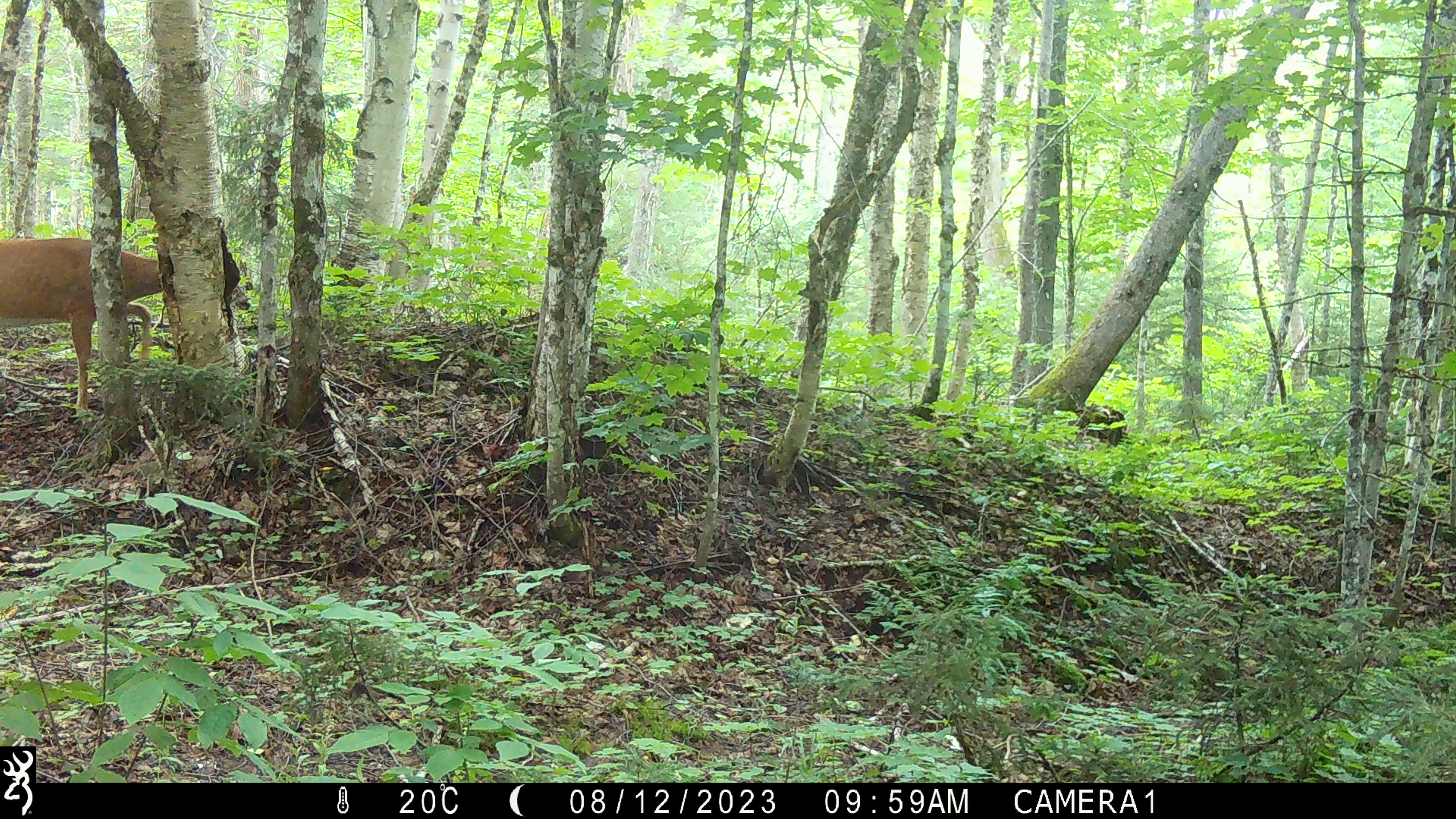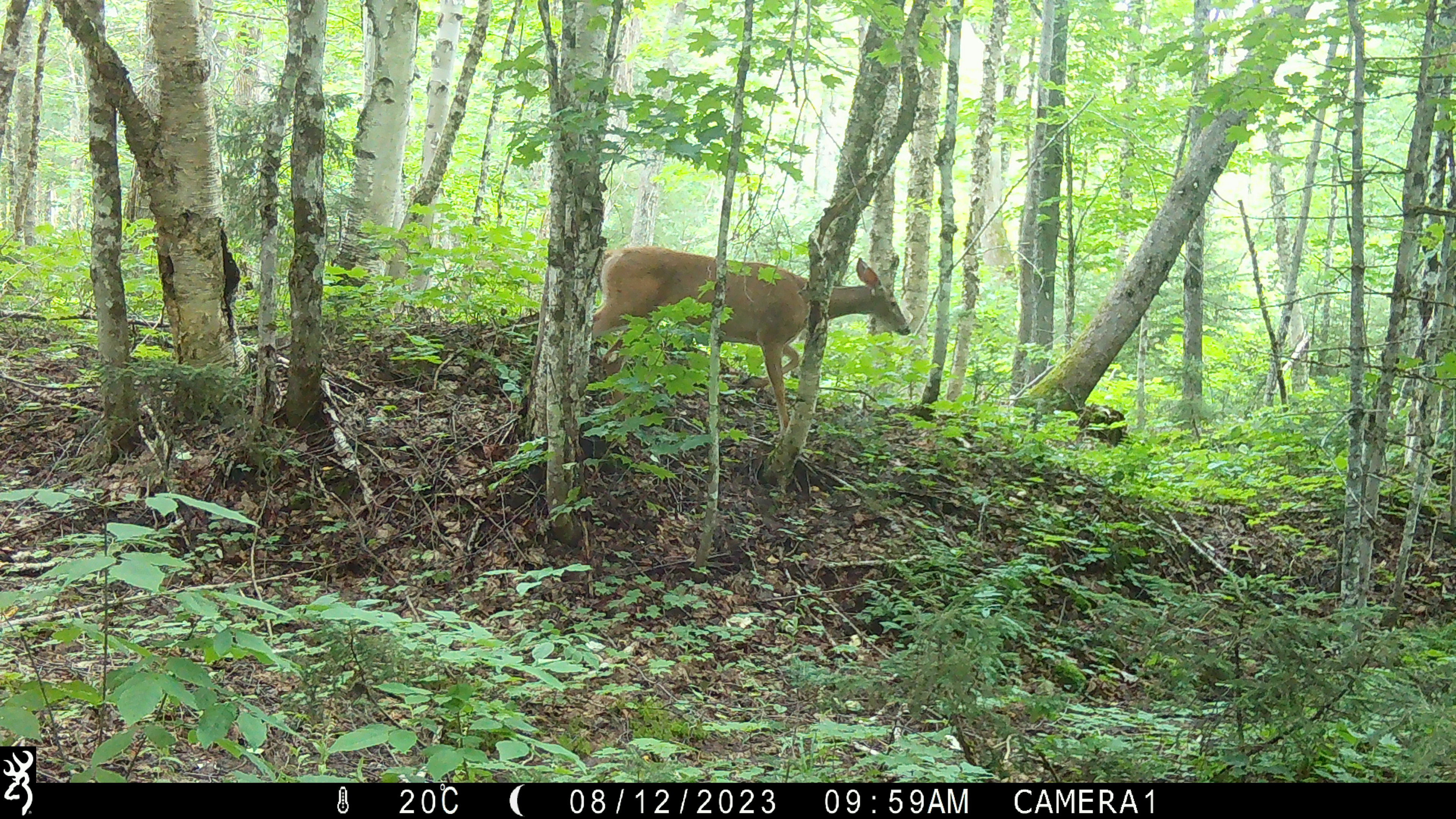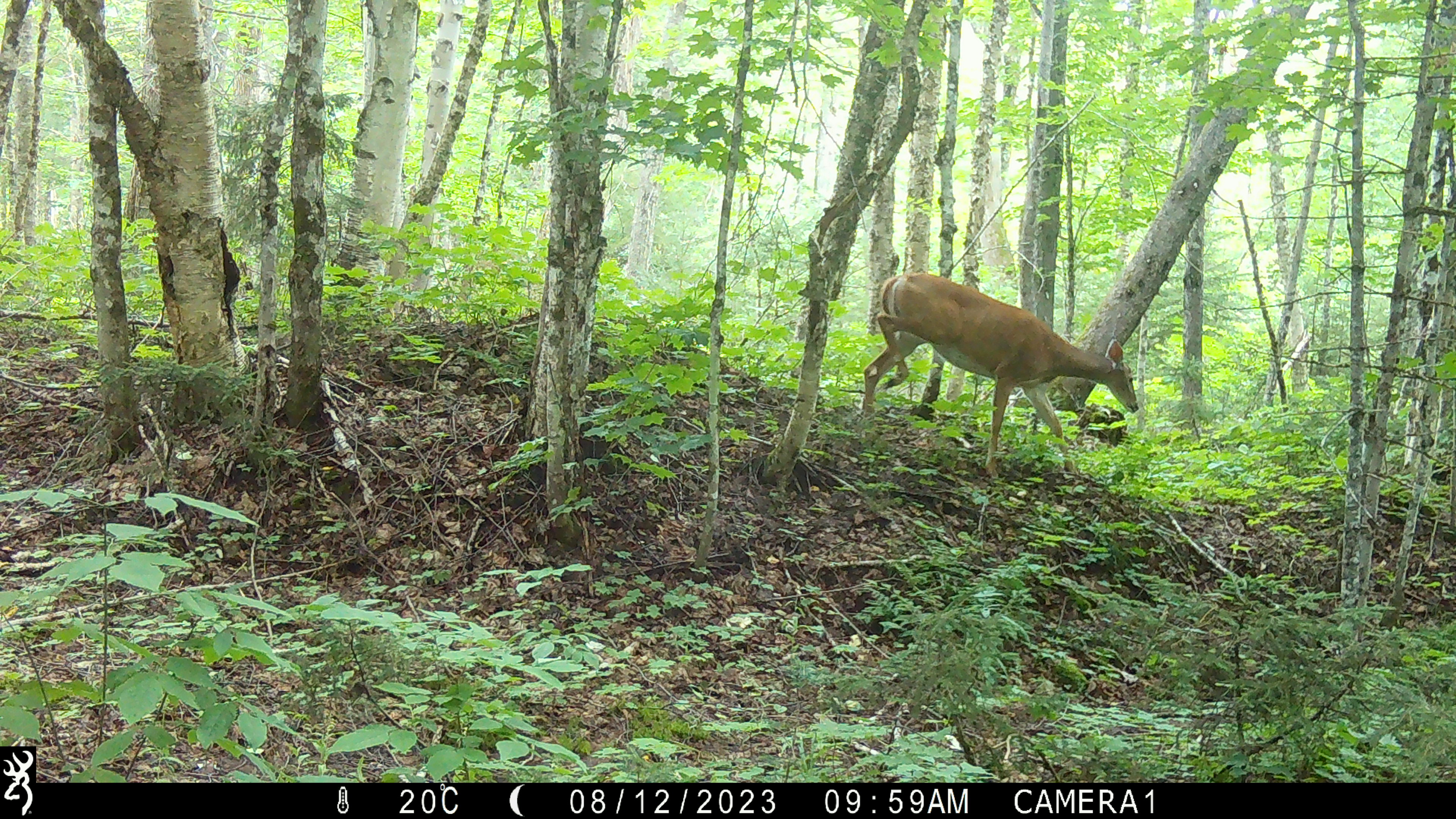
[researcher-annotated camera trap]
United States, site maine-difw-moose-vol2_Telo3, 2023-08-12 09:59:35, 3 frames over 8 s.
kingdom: Animalia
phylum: Chordata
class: Mammalia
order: Artiodactyla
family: Cervidae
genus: Odocoileus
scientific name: Odocoileus virginianus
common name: white-tailed deer